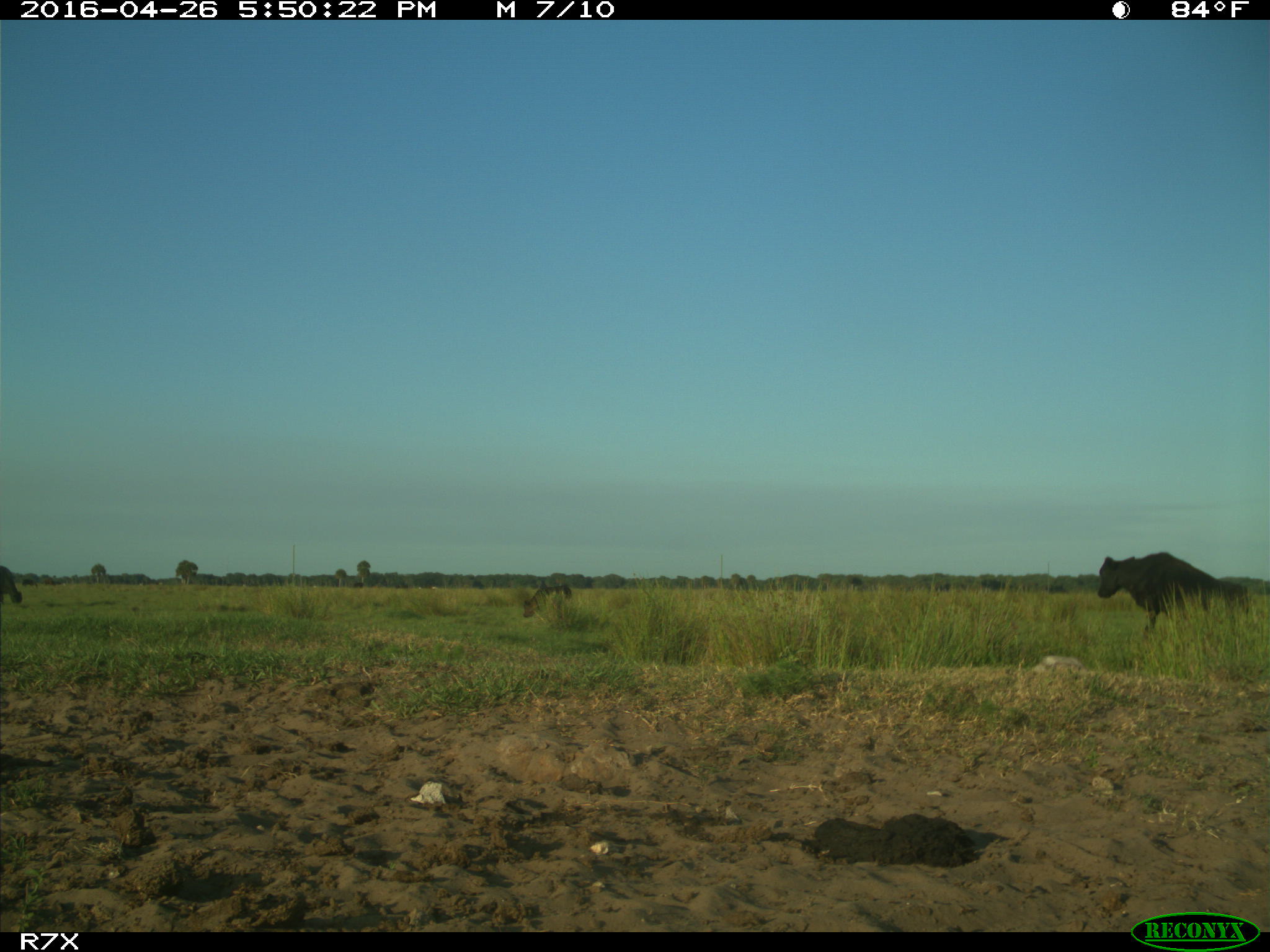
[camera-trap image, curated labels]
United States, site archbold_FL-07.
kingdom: Animalia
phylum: Chordata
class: Mammalia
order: Artiodactyla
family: Bovidae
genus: Bos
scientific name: Bos taurus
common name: domestic cow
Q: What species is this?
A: Bos taurus (domestic cow).